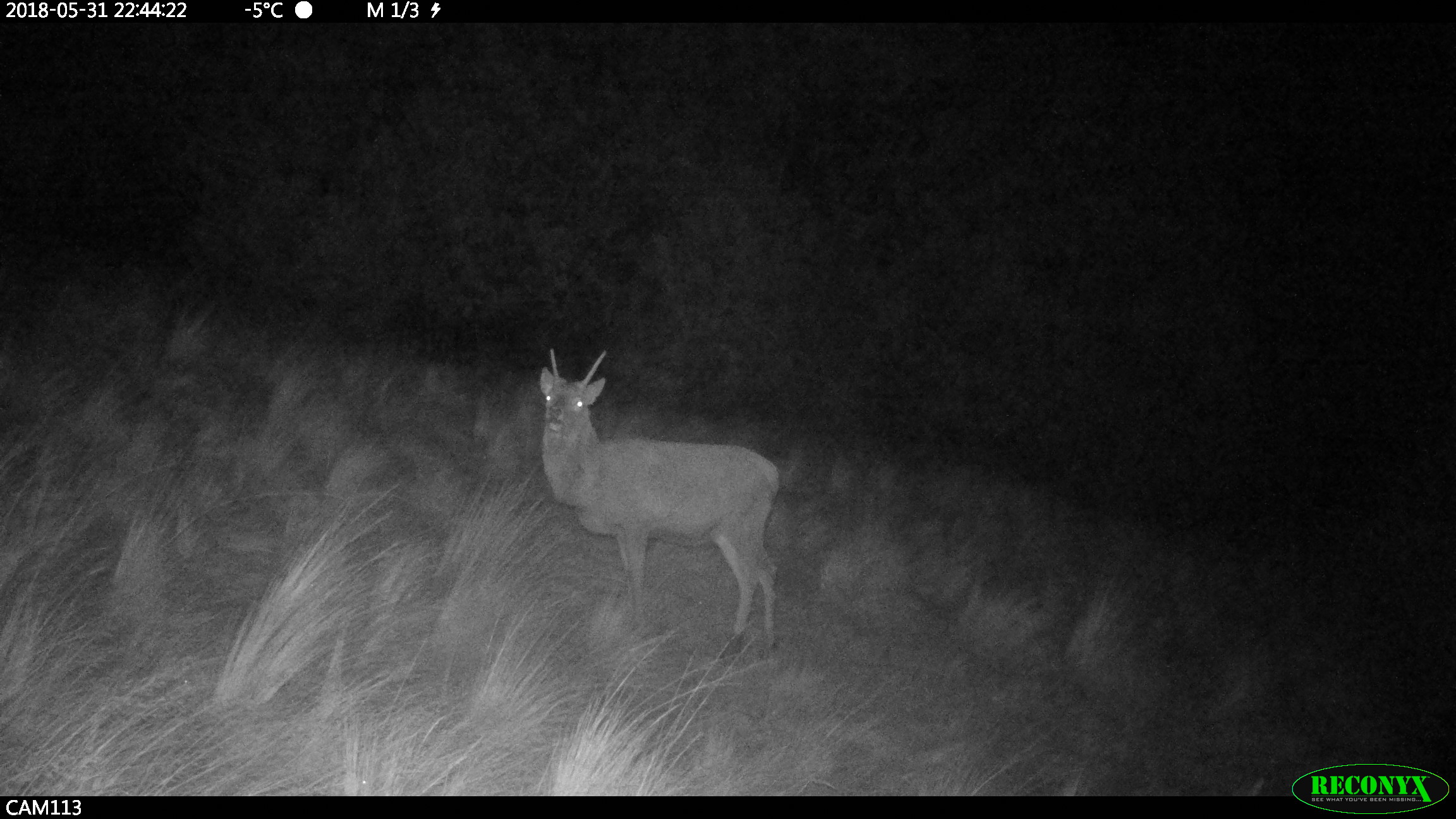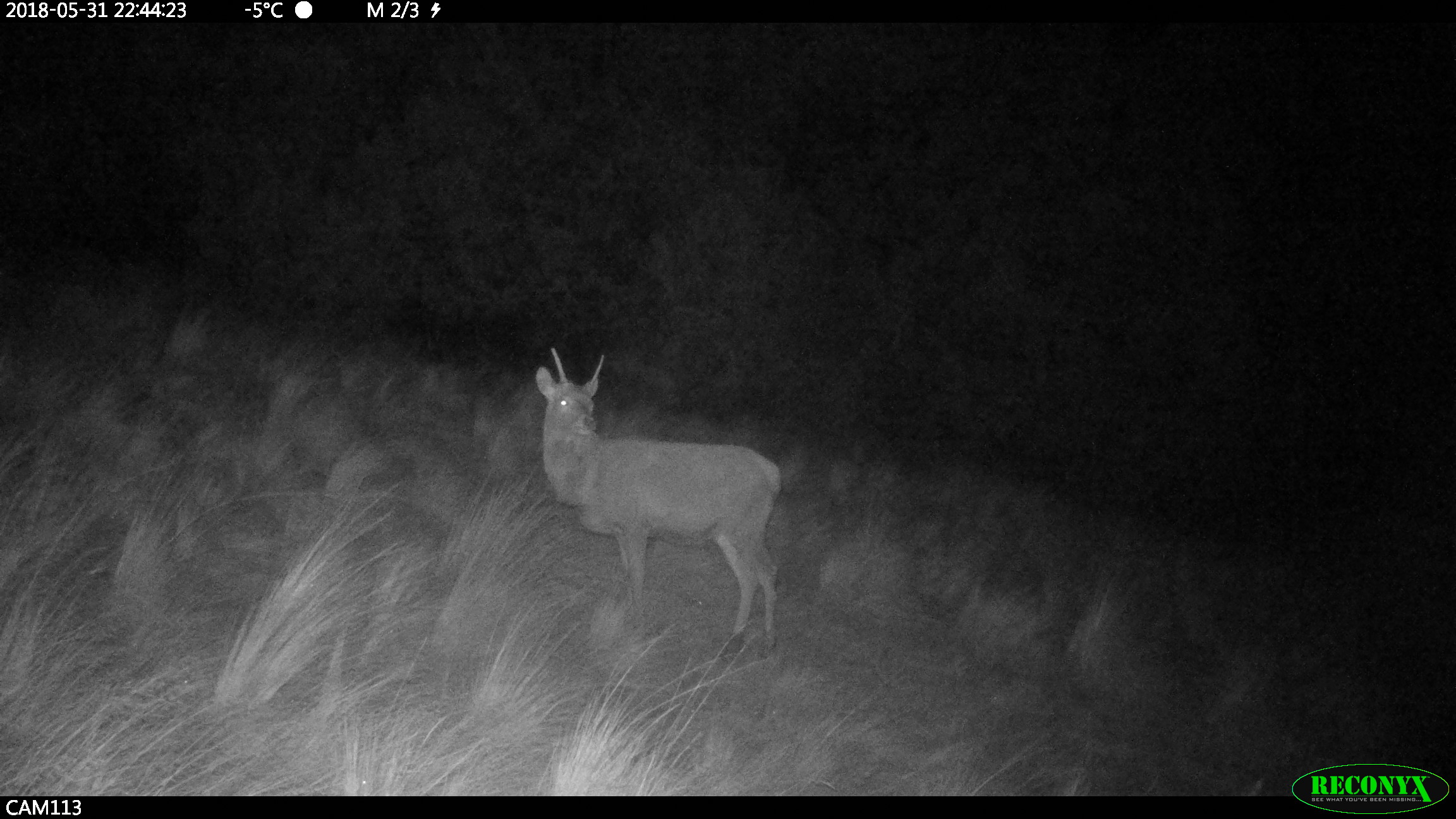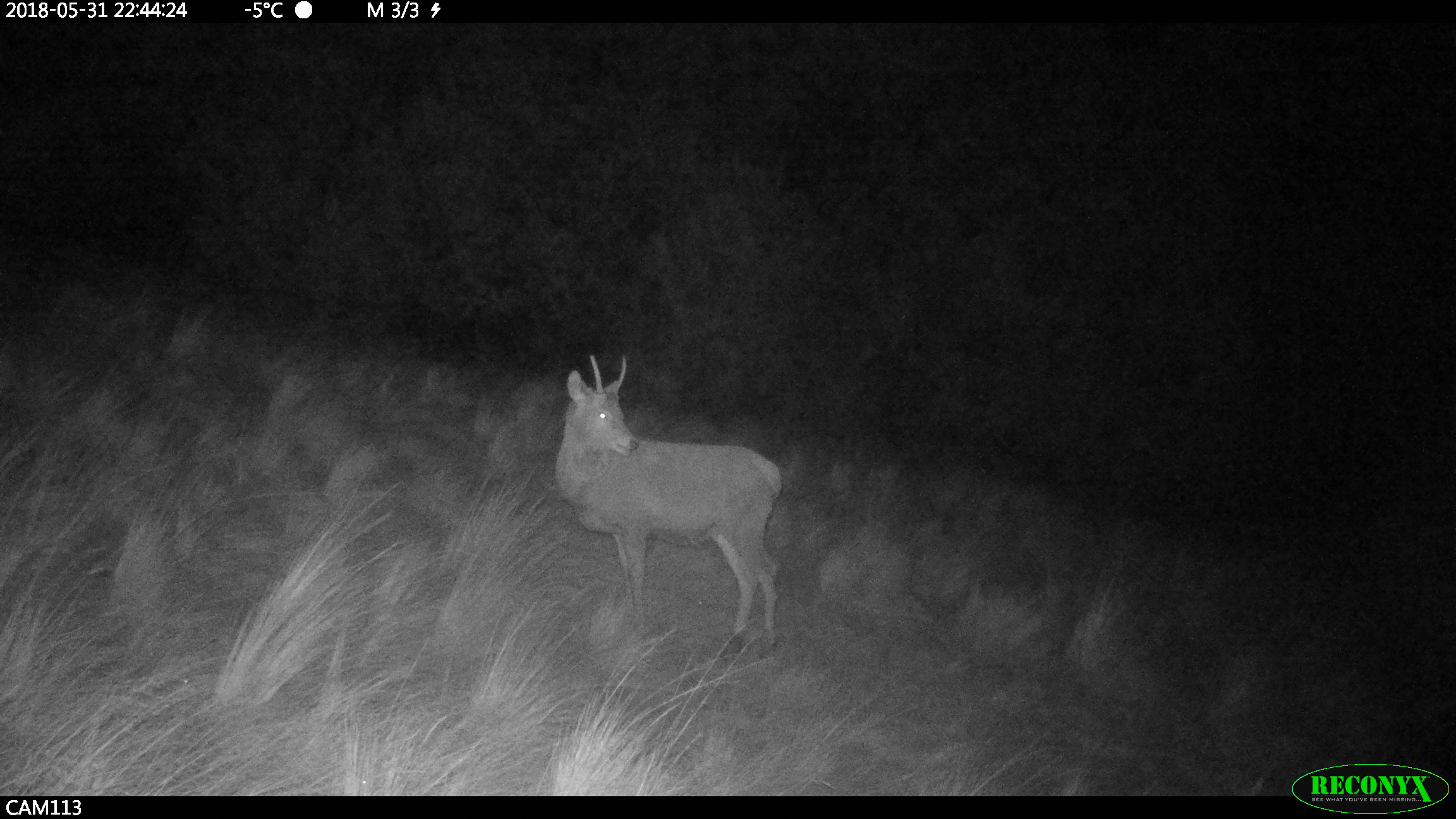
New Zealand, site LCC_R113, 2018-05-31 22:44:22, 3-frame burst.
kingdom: Animalia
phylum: Chordata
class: Mammalia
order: Artiodactyla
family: Cervidae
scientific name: Cervidae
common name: deer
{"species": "deer (Cervidae)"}